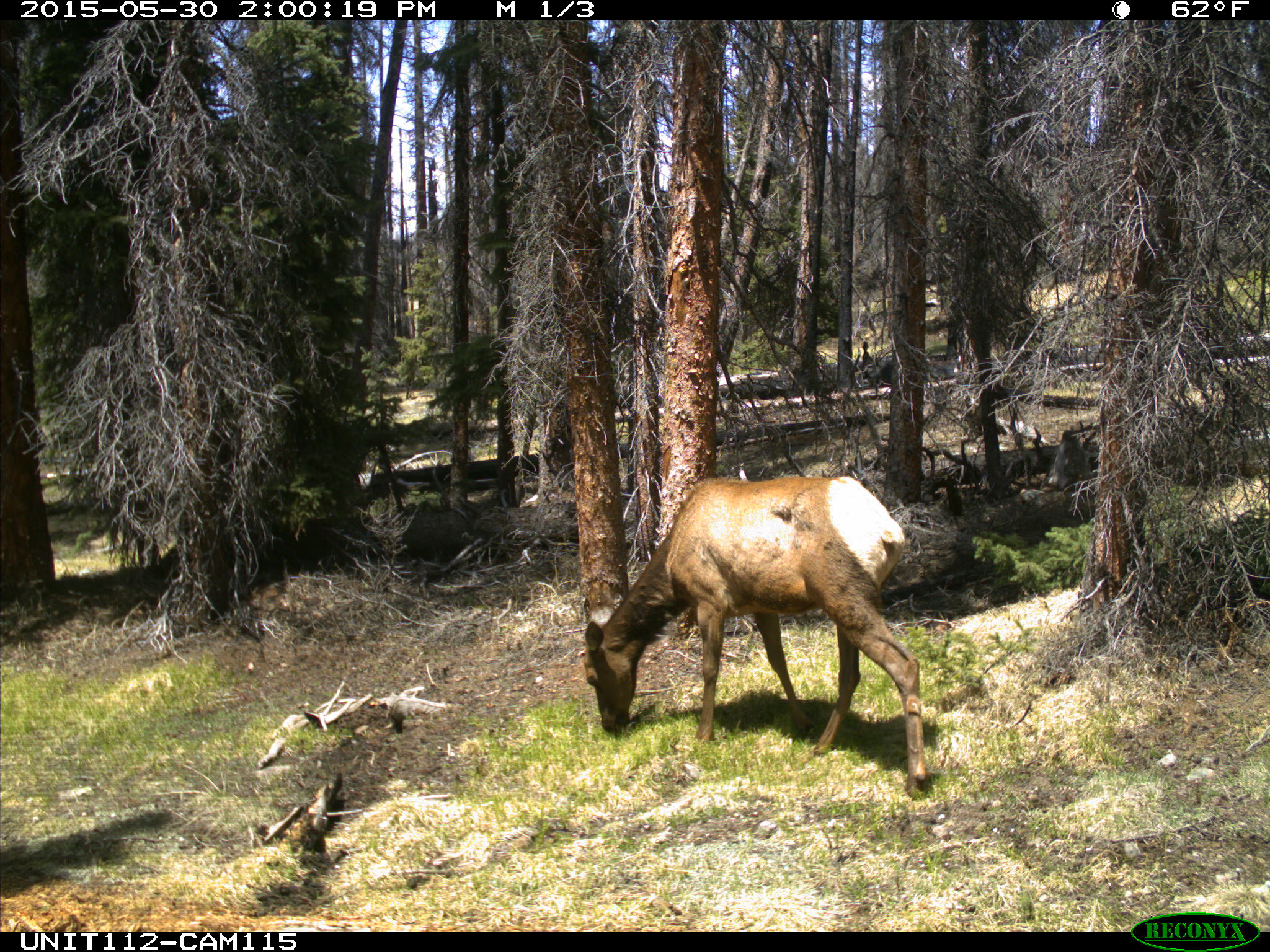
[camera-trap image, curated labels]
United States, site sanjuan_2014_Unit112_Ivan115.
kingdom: Animalia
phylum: Chordata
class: Mammalia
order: Artiodactyla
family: Cervidae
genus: Cervus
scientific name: Cervus elaphus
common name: red deer